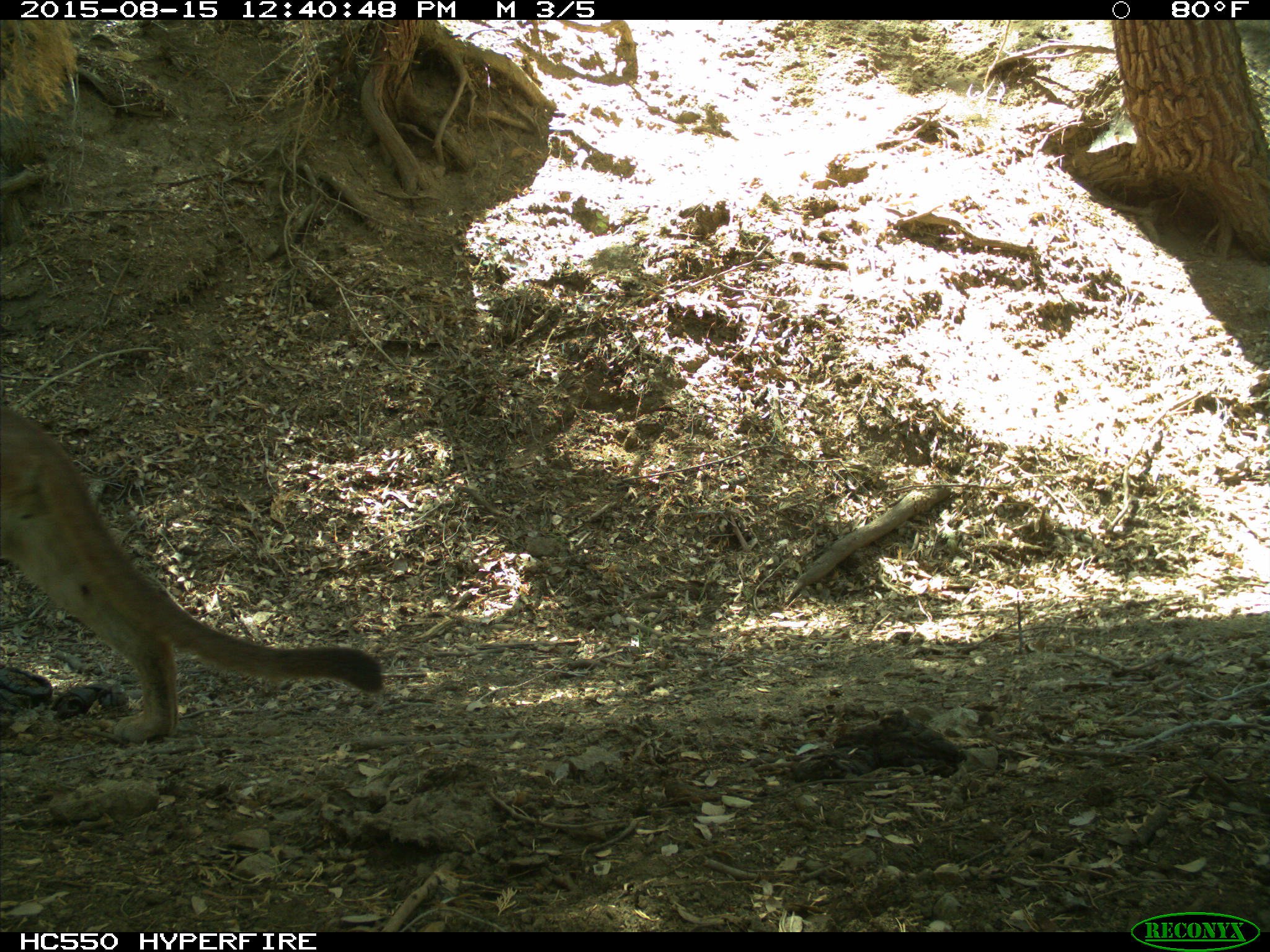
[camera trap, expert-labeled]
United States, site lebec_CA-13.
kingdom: Animalia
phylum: Chordata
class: Mammalia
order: Carnivora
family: Felidae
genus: Puma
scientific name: Puma concolor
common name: mountain lion